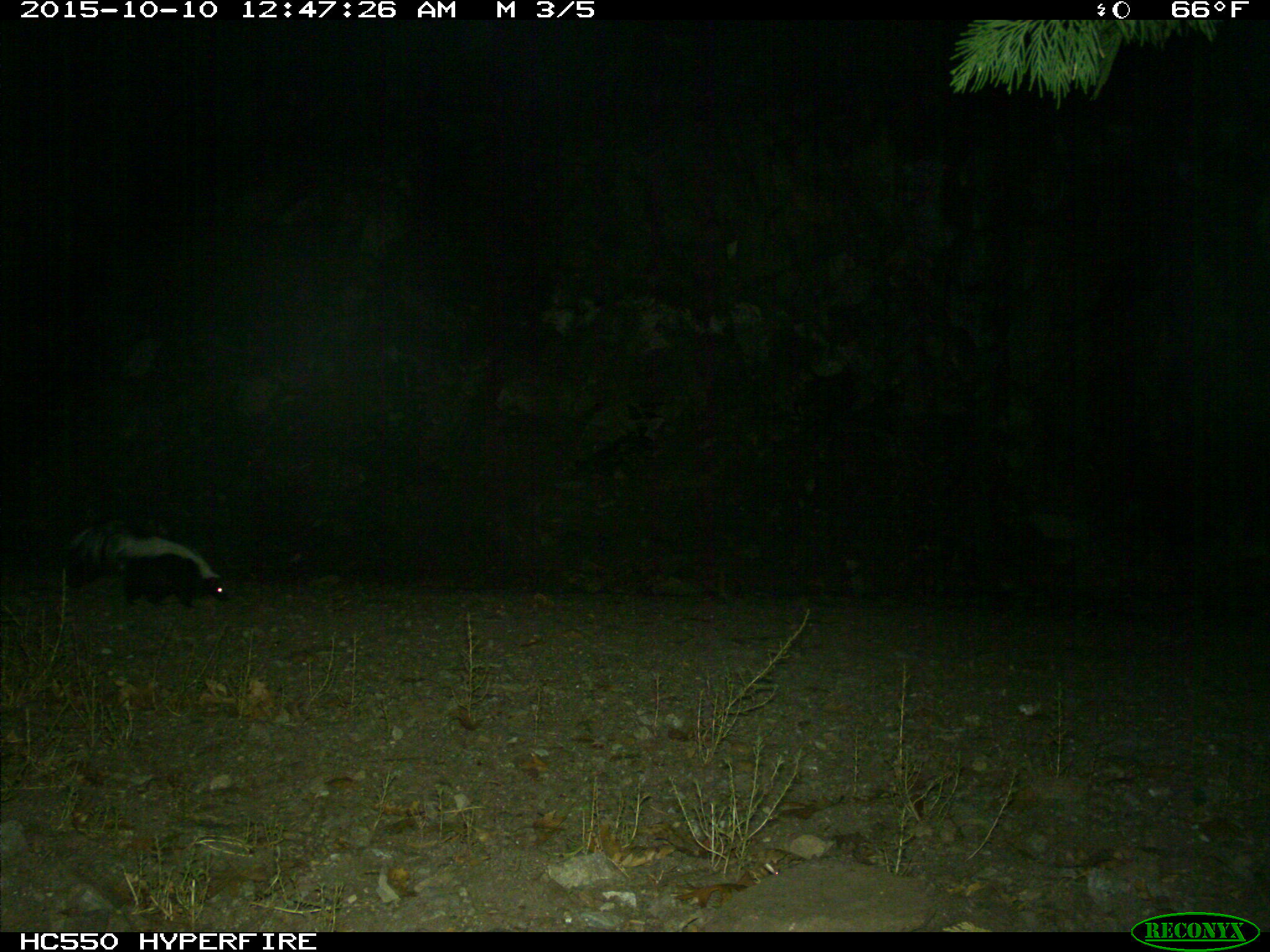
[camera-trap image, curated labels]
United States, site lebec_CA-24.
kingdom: Animalia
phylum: Chordata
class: Mammalia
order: Carnivora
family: Mephitidae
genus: Mephitis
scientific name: Mephitis mephitis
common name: striped skunk